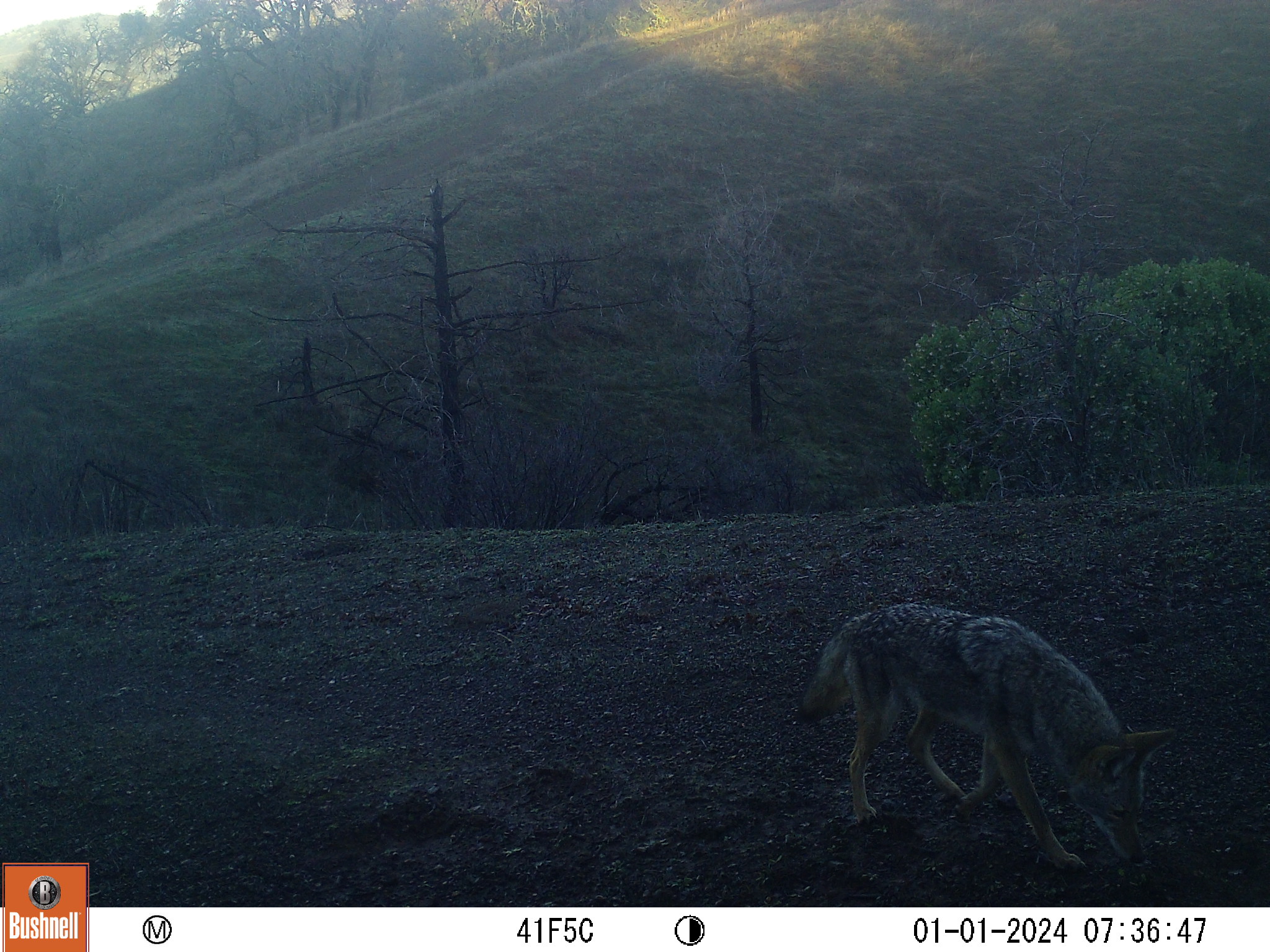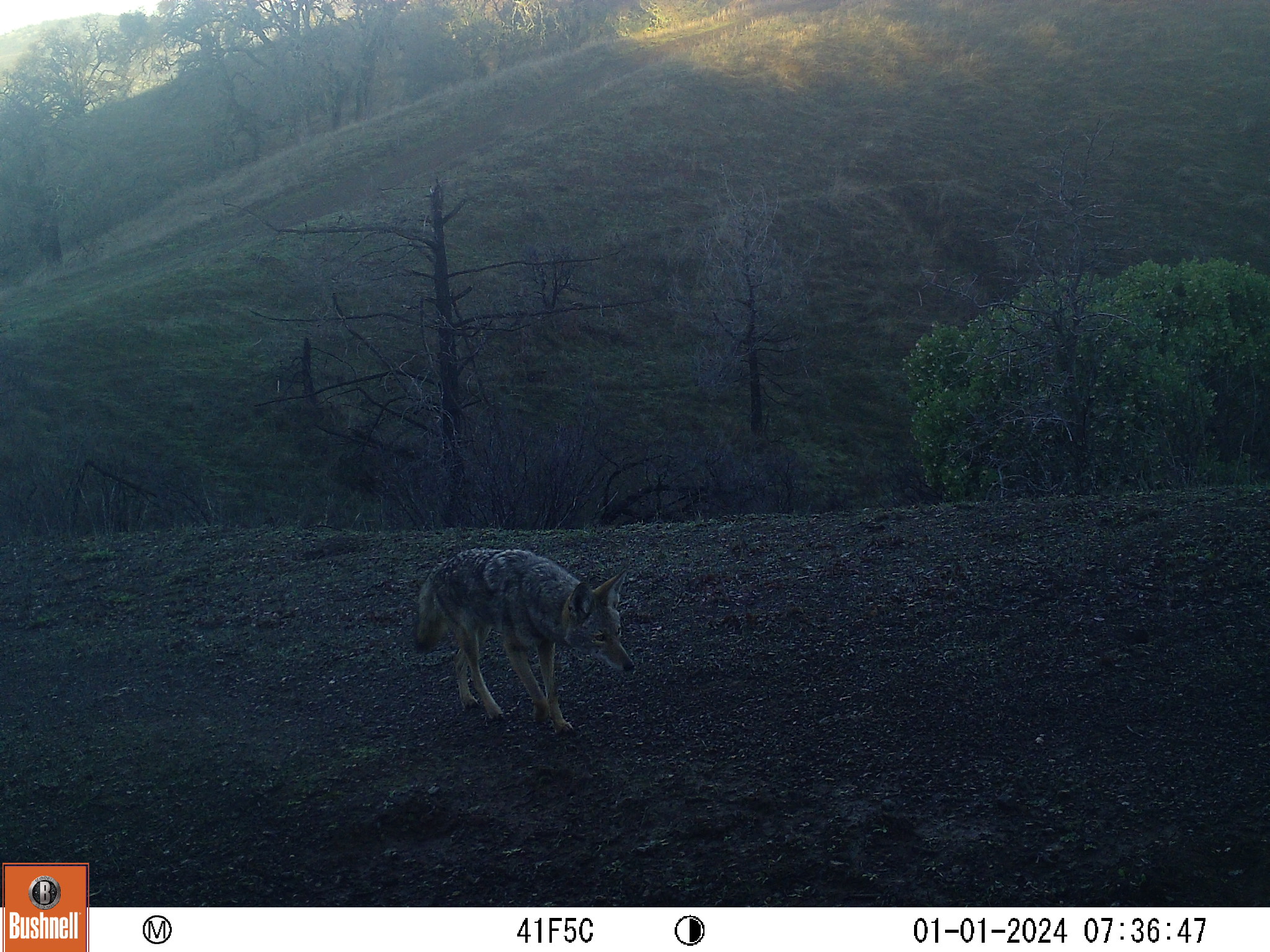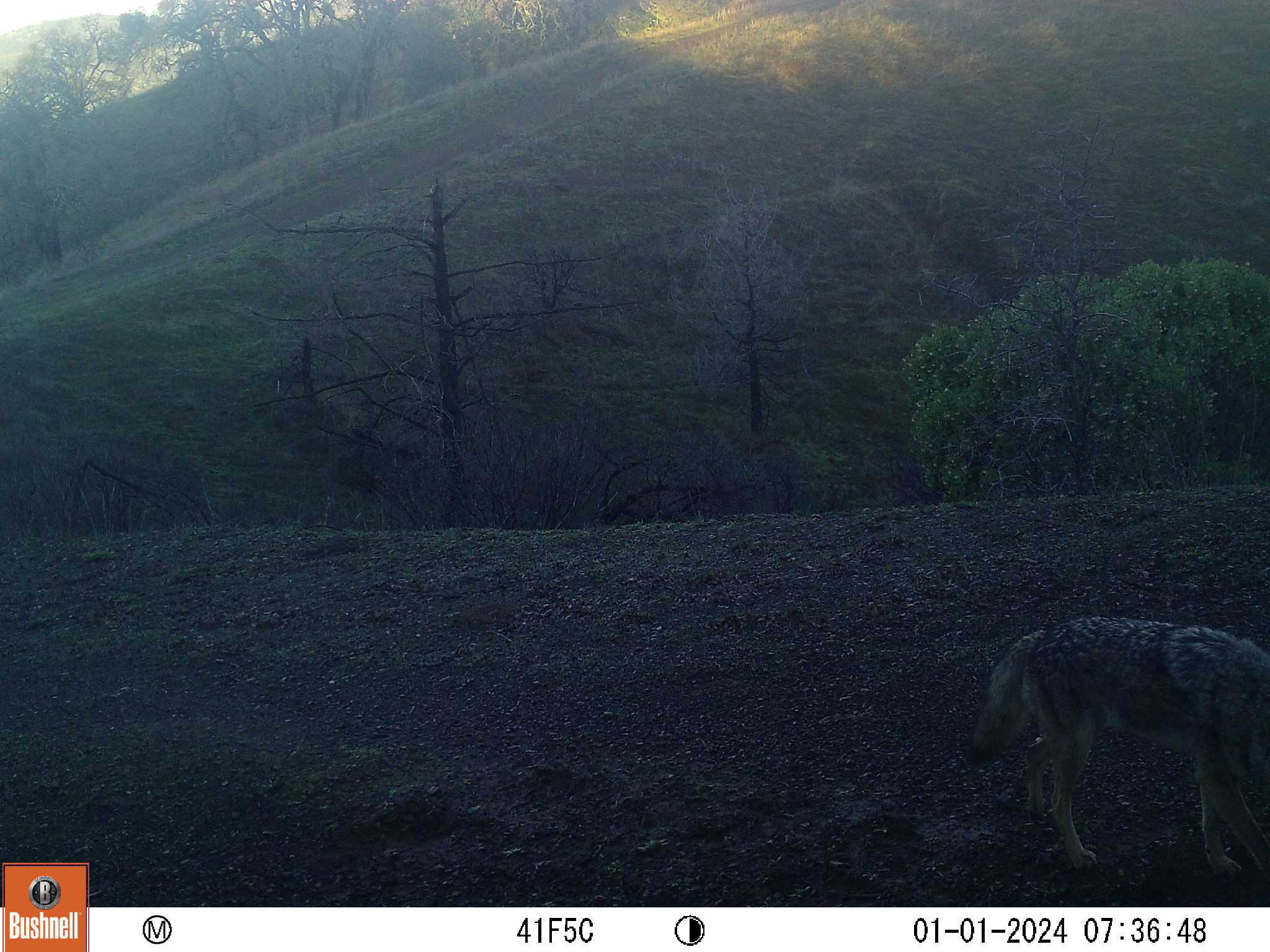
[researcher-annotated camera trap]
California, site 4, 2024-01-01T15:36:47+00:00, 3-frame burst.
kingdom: Animalia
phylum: Chordata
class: Mammalia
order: Carnivora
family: Canidae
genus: Canis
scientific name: Canis latrans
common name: coyote